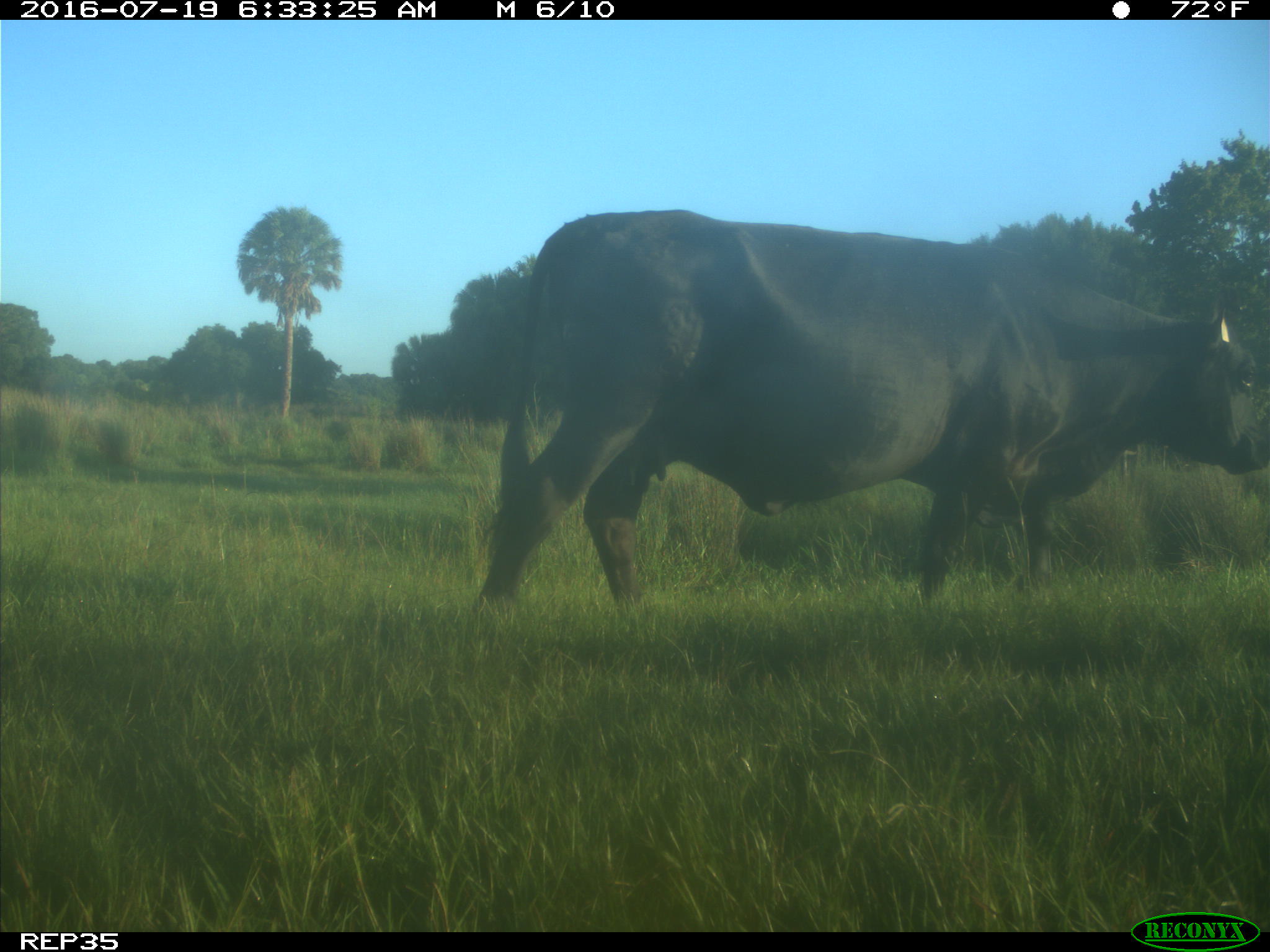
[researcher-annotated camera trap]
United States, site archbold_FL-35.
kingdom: Animalia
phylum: Chordata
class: Mammalia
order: Artiodactyla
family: Bovidae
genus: Bos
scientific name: Bos taurus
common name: domestic cow